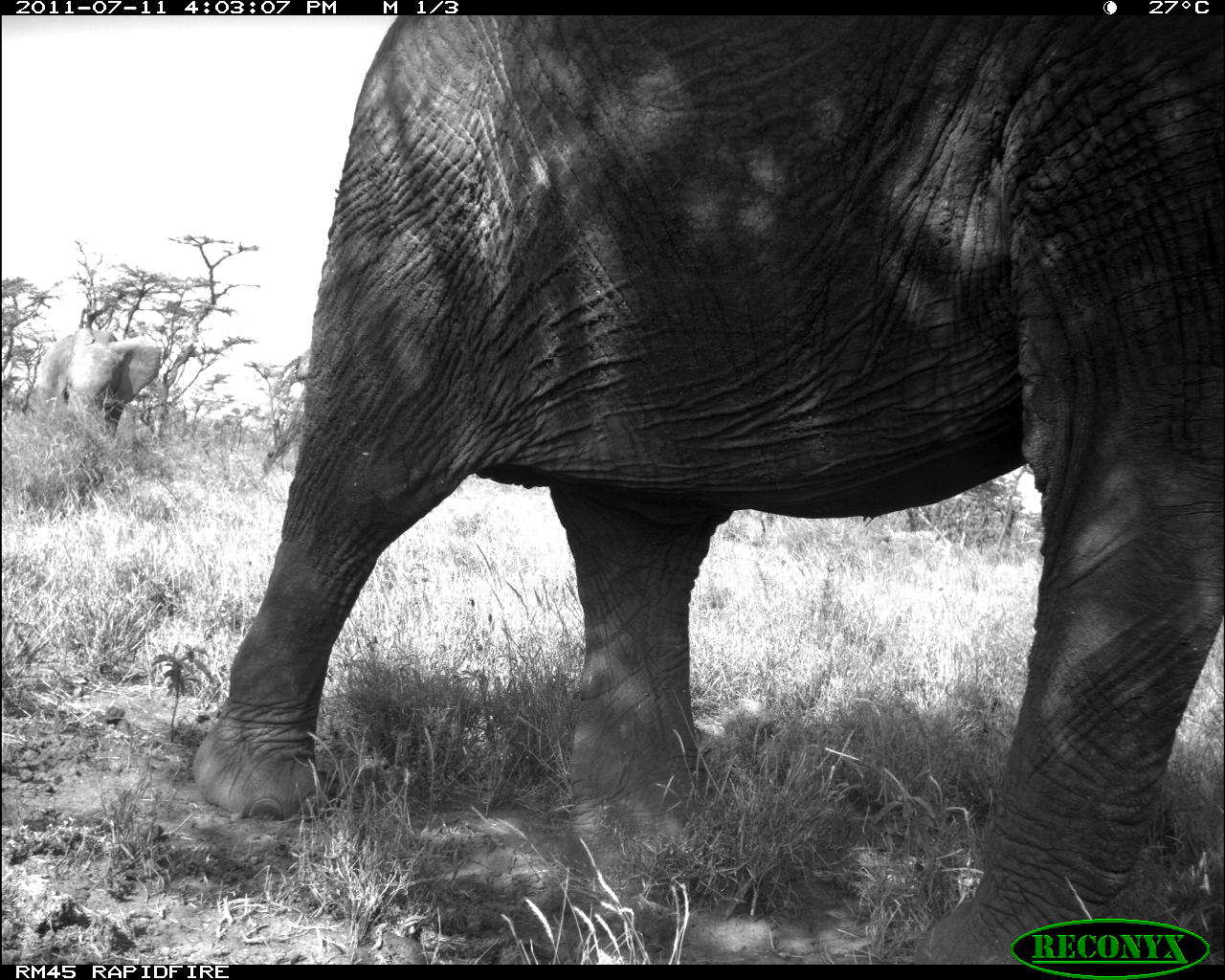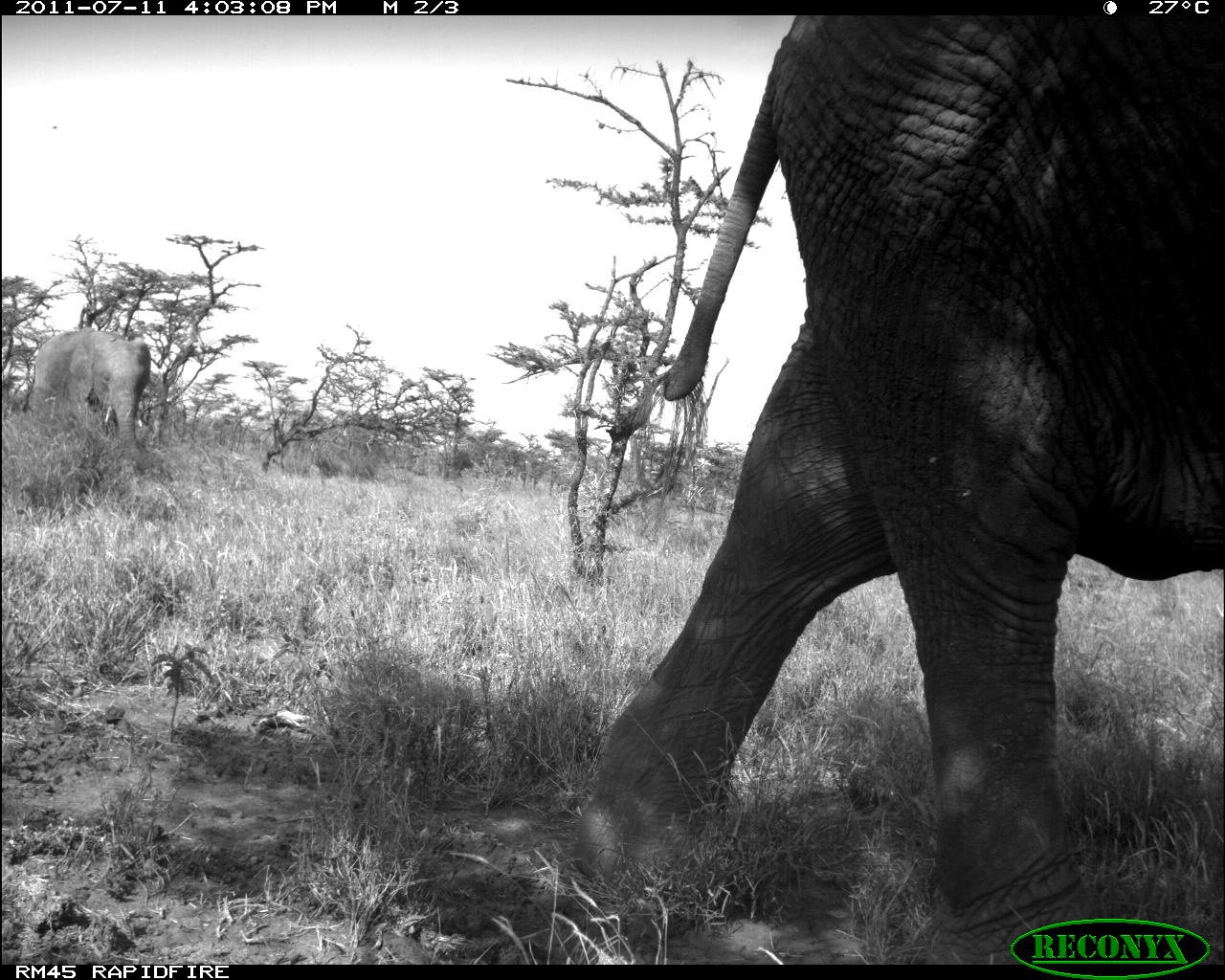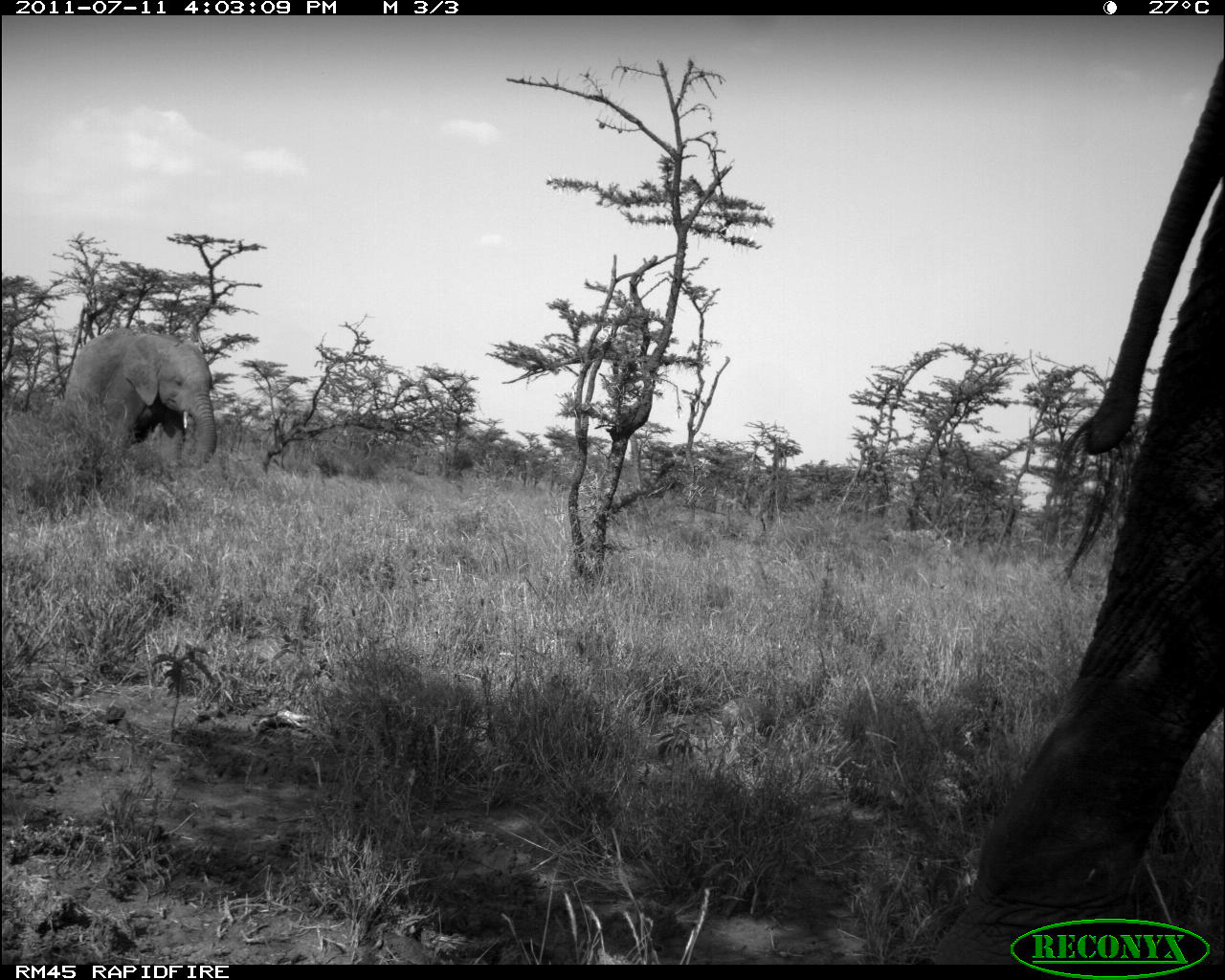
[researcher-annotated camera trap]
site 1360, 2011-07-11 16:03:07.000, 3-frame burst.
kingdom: Animalia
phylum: Chordata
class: Mammalia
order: Proboscidea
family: Elephantidae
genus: Loxodonta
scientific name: Loxodonta africana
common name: african bush elephant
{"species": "Loxodonta africana (african bush elephant)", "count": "2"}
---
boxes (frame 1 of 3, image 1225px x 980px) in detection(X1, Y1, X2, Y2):
loxodonta africana: detection(190, 14, 1223, 962); detection(30, 323, 164, 444)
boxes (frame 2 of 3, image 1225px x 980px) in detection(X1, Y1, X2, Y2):
loxodonta africana: detection(565, 16, 1225, 962); detection(29, 326, 153, 461)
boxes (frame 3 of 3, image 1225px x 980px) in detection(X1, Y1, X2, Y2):
loxodonta africana: detection(923, 47, 1225, 959); detection(60, 322, 217, 467)